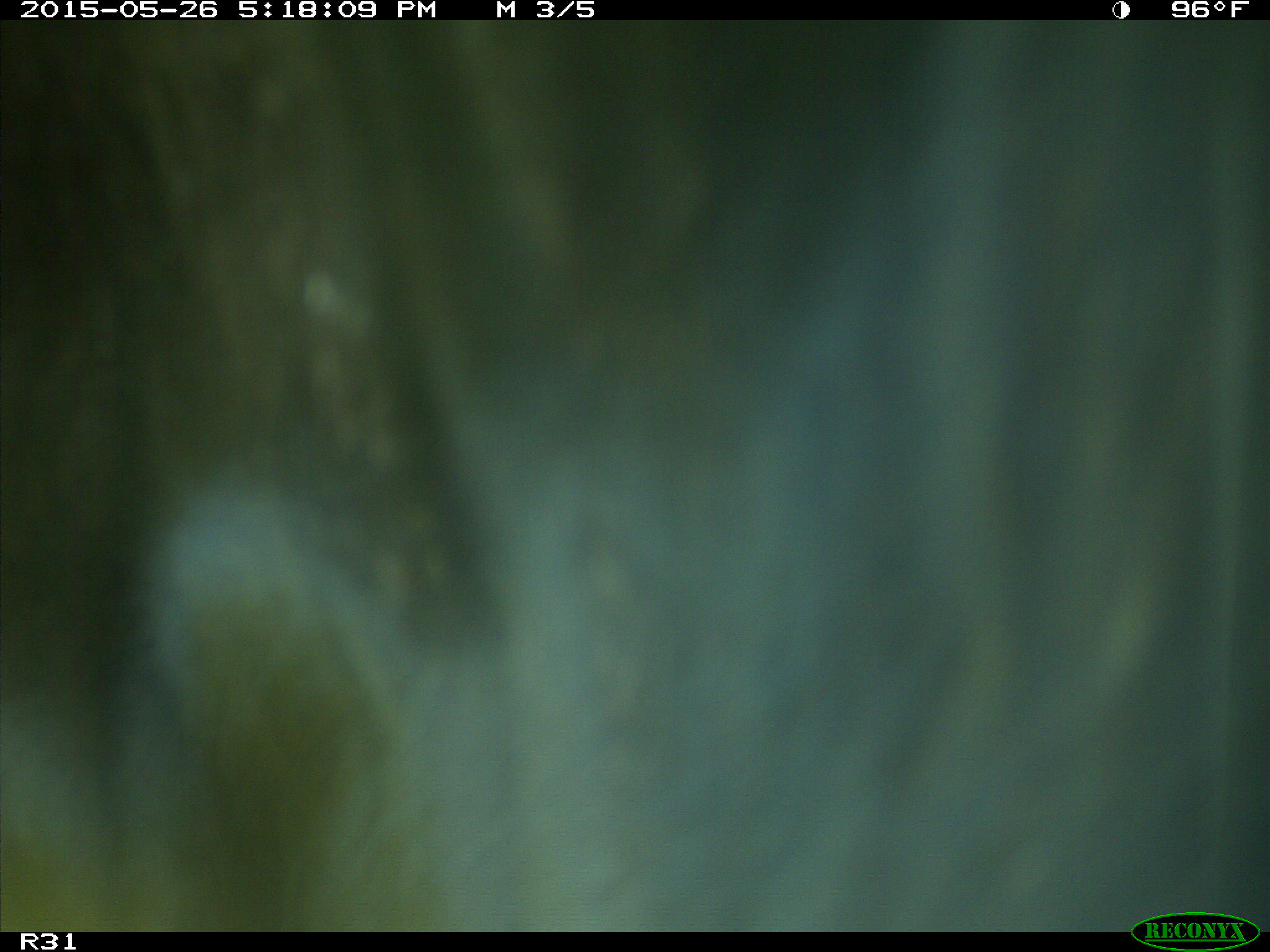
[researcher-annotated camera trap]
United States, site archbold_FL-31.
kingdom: Animalia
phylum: Chordata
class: Mammalia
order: Artiodactyla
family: Bovidae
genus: Bos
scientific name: Bos taurus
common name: domestic cow